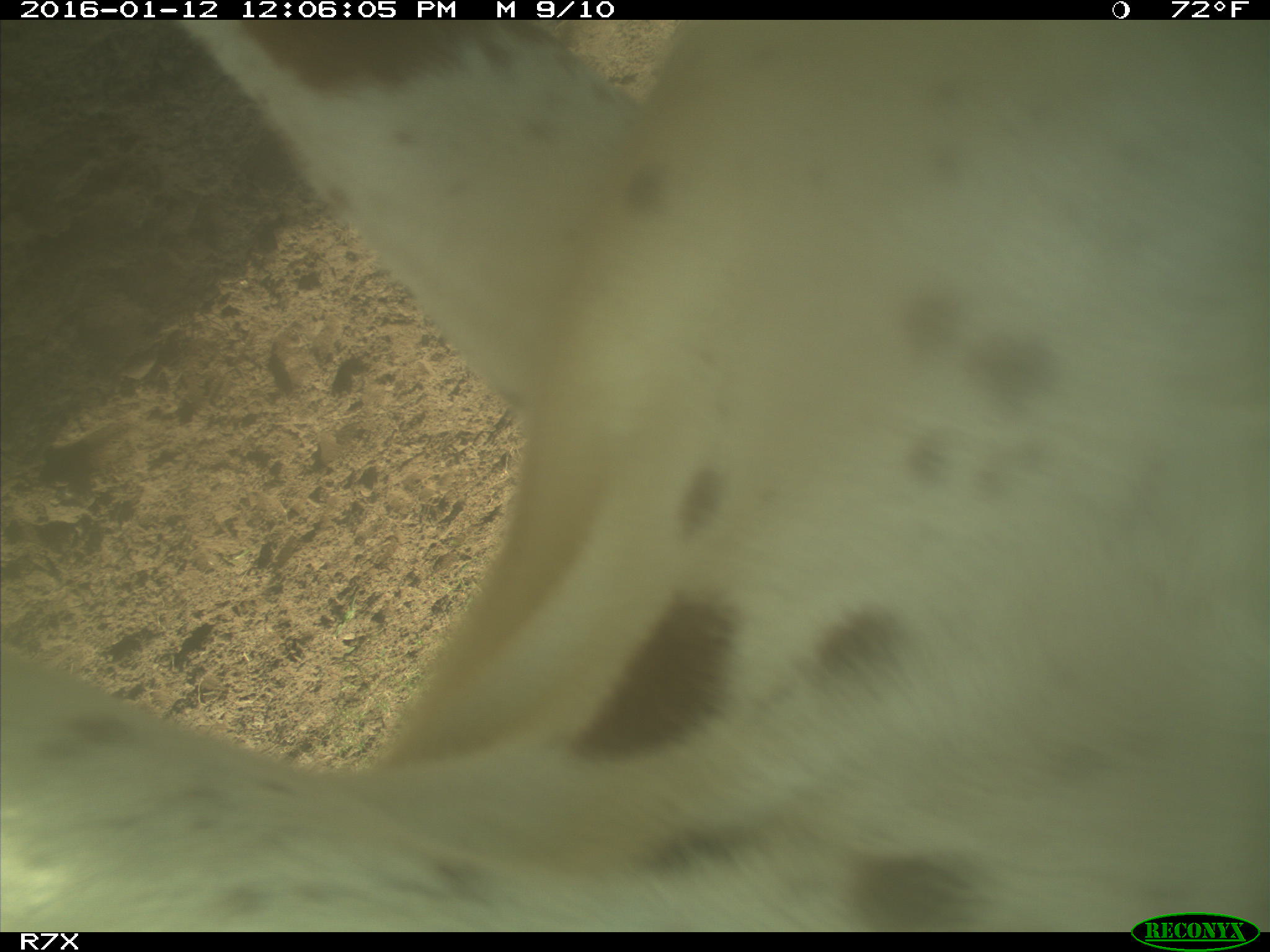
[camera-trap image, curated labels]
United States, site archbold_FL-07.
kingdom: Animalia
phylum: Chordata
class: Mammalia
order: Artiodactyla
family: Bovidae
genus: Bos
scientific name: Bos taurus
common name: domestic cow